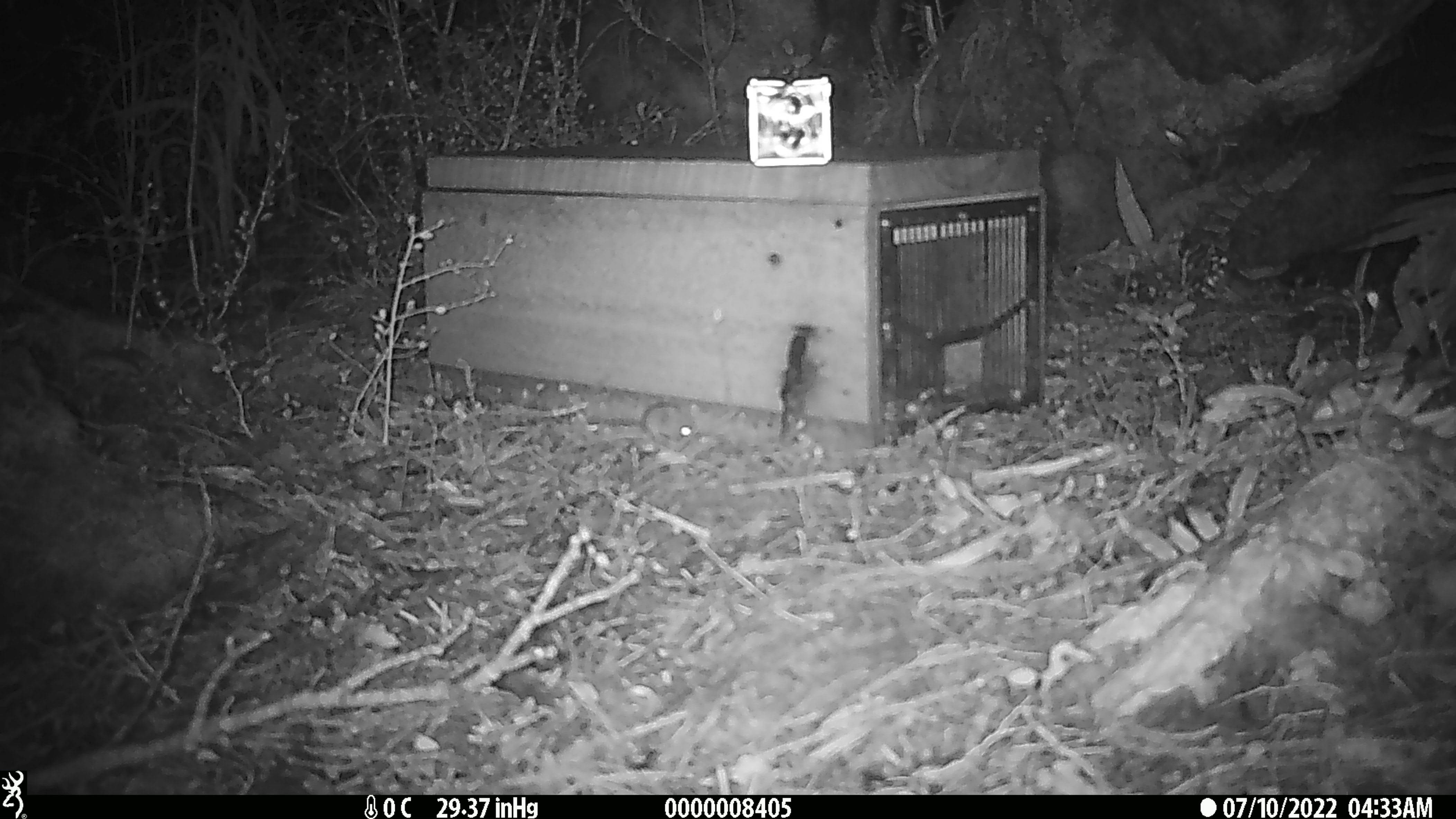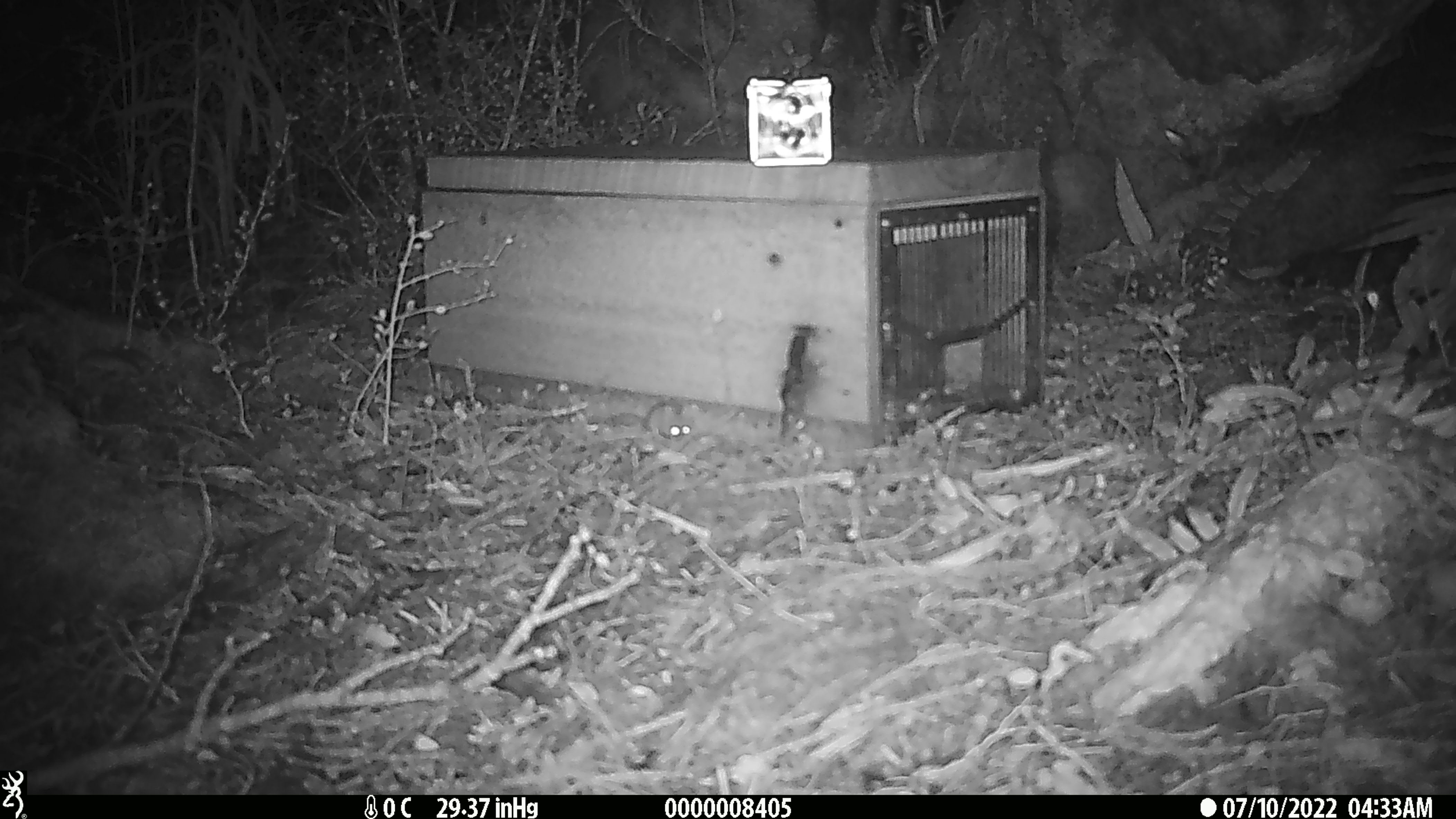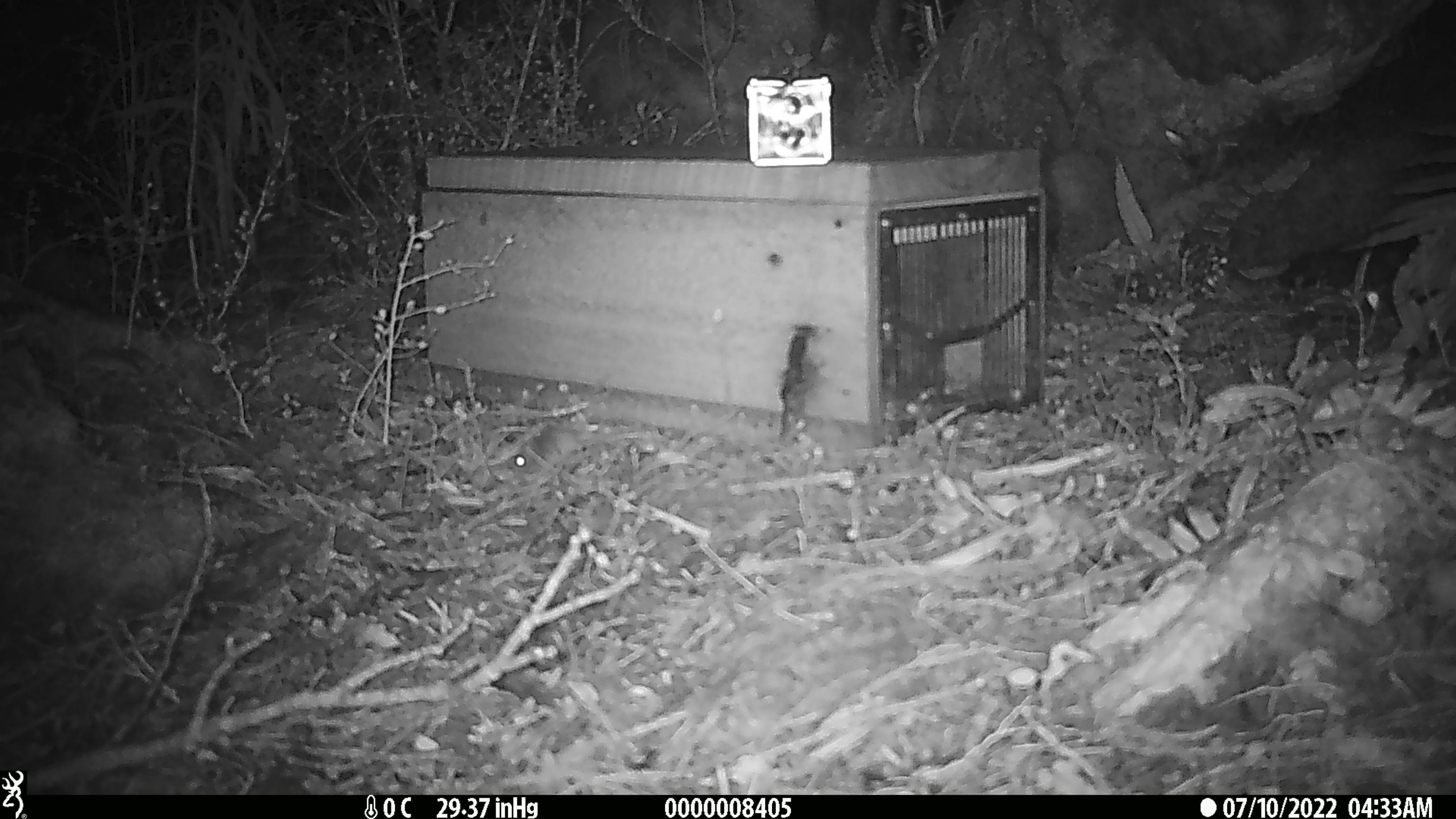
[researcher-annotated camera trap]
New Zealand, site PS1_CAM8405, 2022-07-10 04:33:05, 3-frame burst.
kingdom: Animalia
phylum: Chordata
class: Mammalia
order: Rodentia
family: Muridae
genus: Mus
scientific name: Mus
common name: mouse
Mouse (Mus).